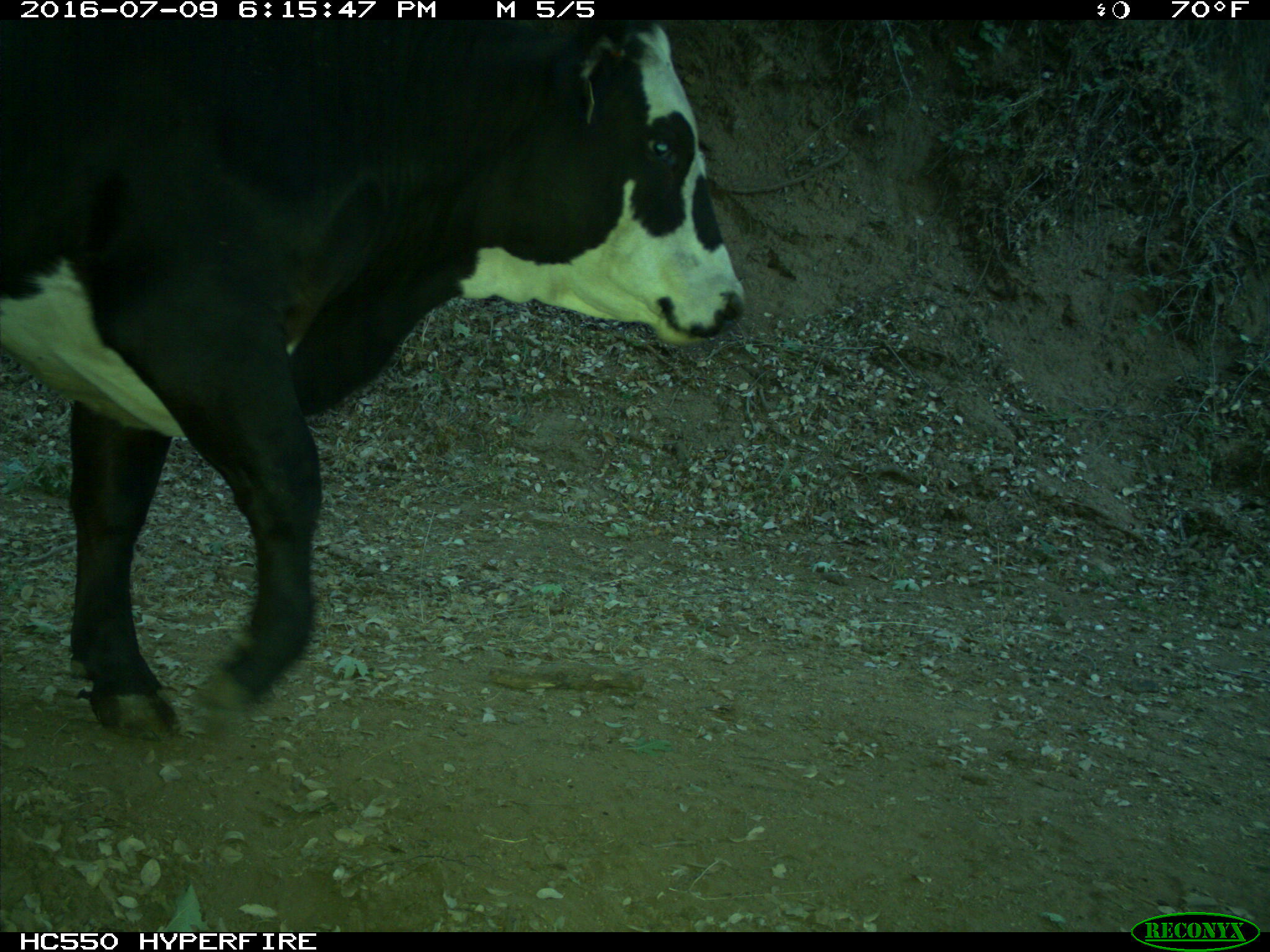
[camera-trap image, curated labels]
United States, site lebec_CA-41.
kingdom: Animalia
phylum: Chordata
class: Mammalia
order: Artiodactyla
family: Bovidae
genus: Bos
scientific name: Bos taurus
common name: domestic cow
Bos taurus (domestic cow).